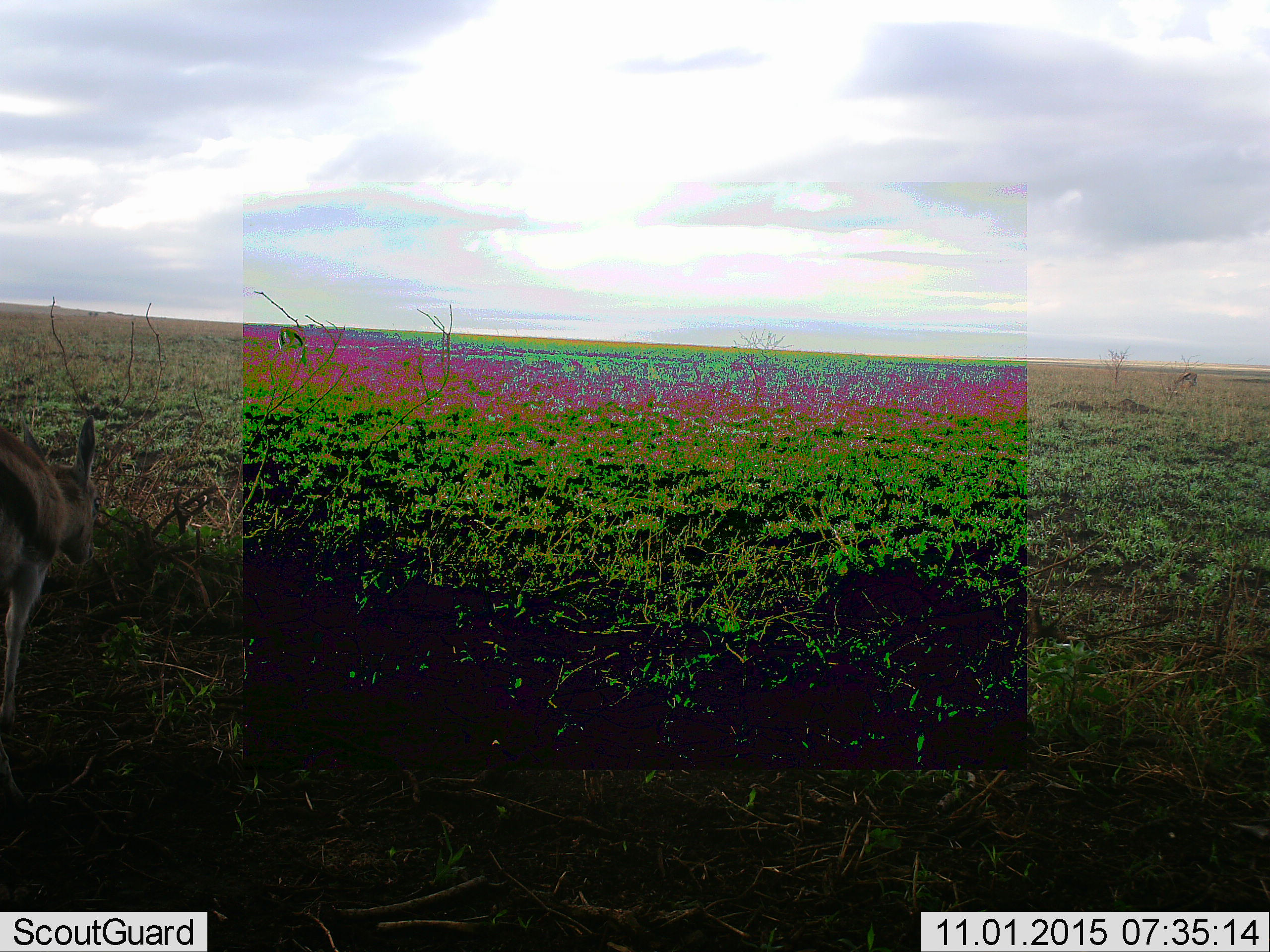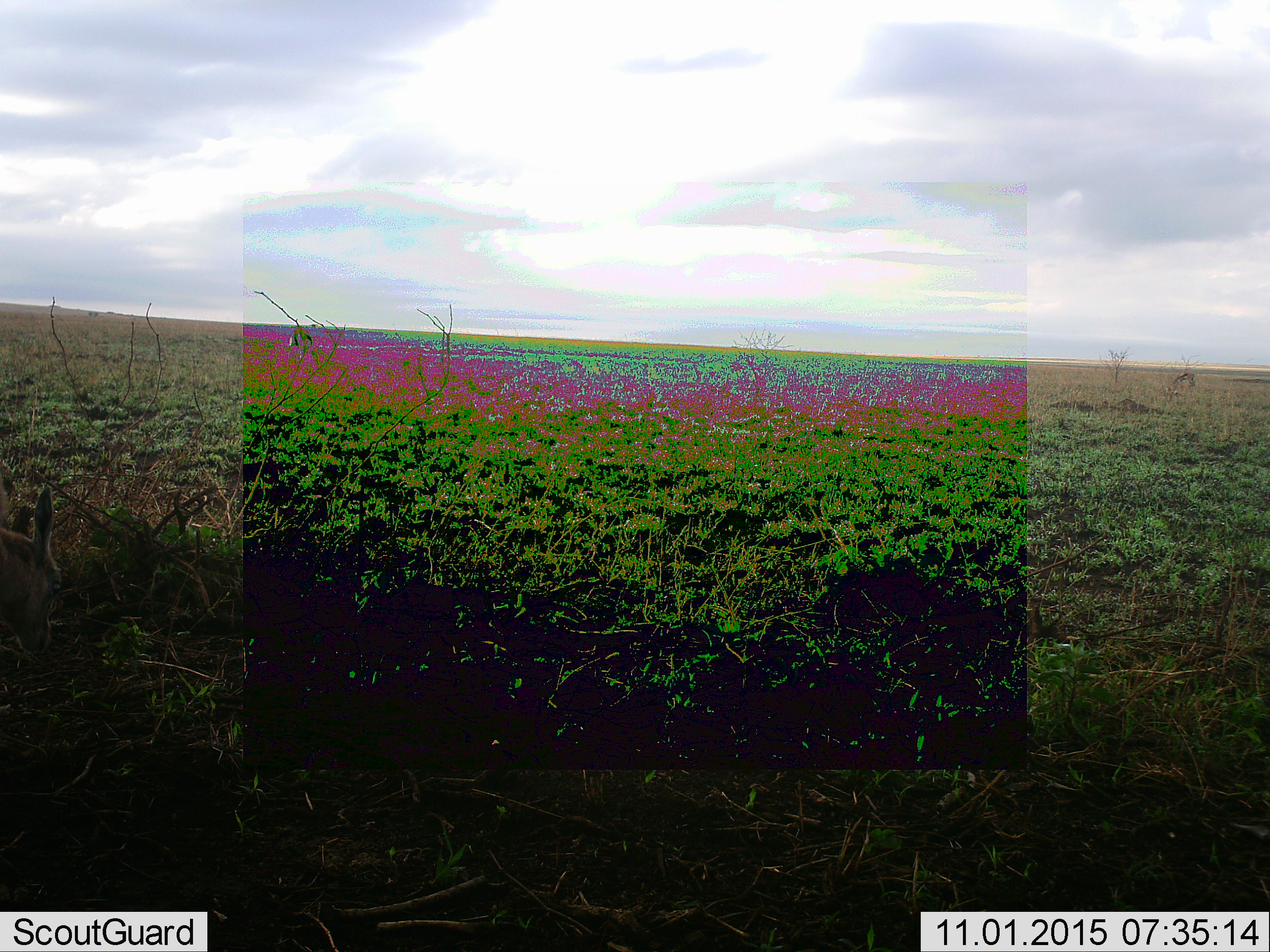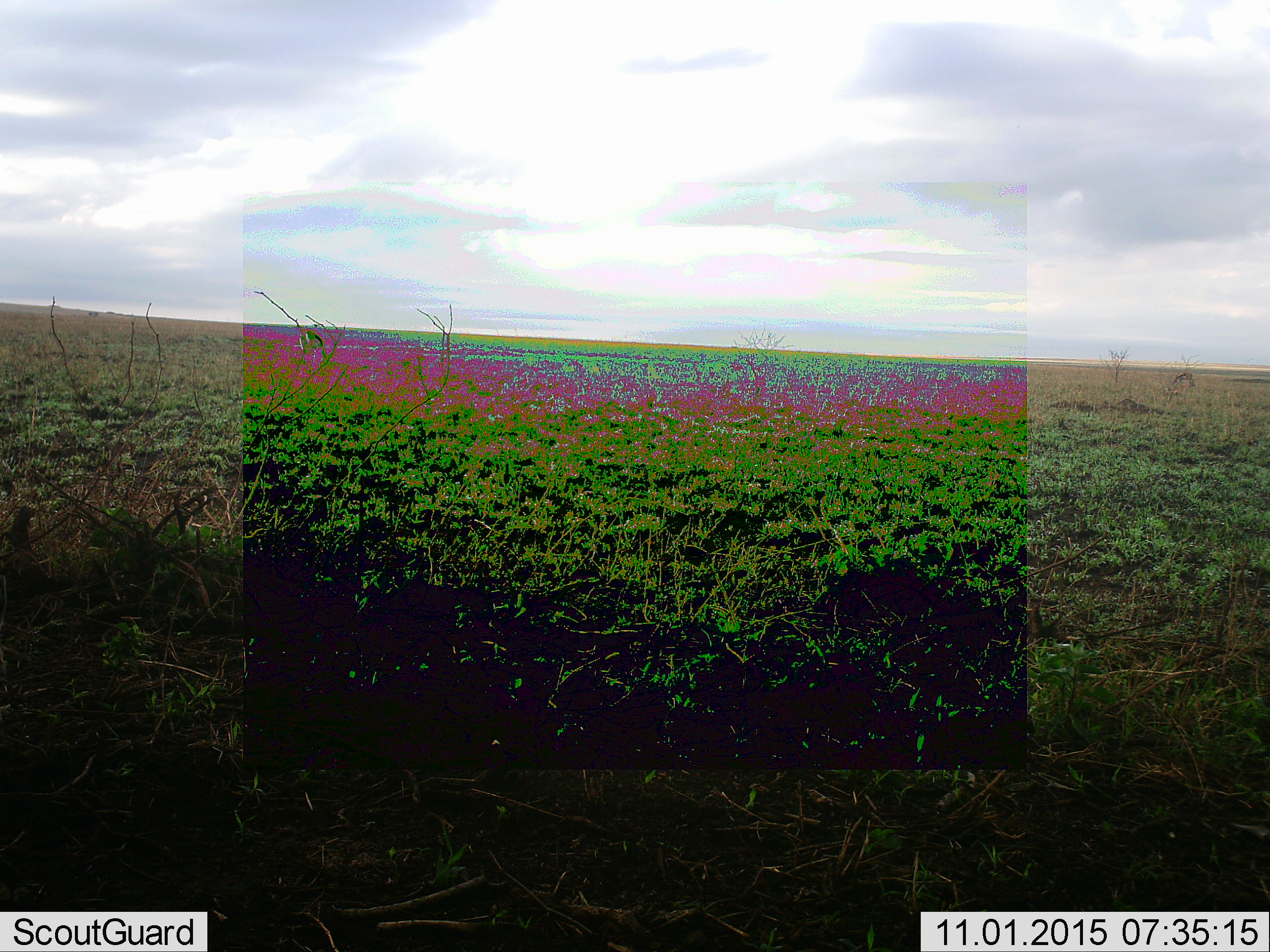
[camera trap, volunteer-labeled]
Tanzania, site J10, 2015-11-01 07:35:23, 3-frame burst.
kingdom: Animalia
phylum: Chordata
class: Mammalia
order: Artiodactyla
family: Bovidae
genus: Eudorcas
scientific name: Eudorcas thomsonii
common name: thomson's gazelle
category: gazellethomsons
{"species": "gazellethomsons (thomson's gazelle) (Eudorcas thomsonii)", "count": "3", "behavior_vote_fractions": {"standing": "17%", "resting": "0%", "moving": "67%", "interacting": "17%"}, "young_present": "0%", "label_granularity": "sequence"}